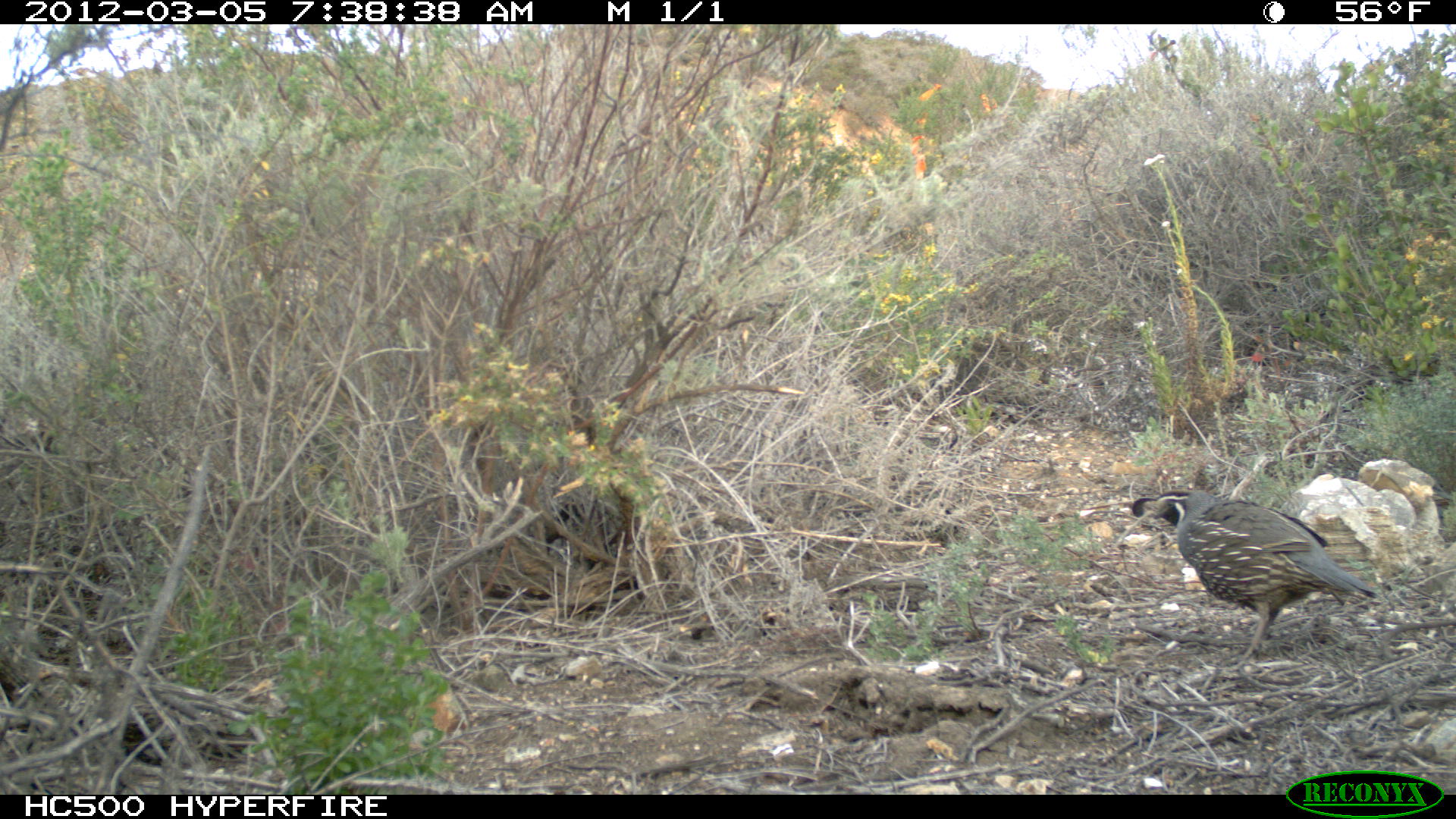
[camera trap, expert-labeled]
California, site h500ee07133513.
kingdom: Animalia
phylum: Chordata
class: Aves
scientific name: Aves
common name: bird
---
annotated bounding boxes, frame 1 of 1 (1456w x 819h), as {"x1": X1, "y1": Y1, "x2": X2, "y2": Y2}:
bird: {"x1": 1131, "y1": 488, "x2": 1377, "y2": 672}